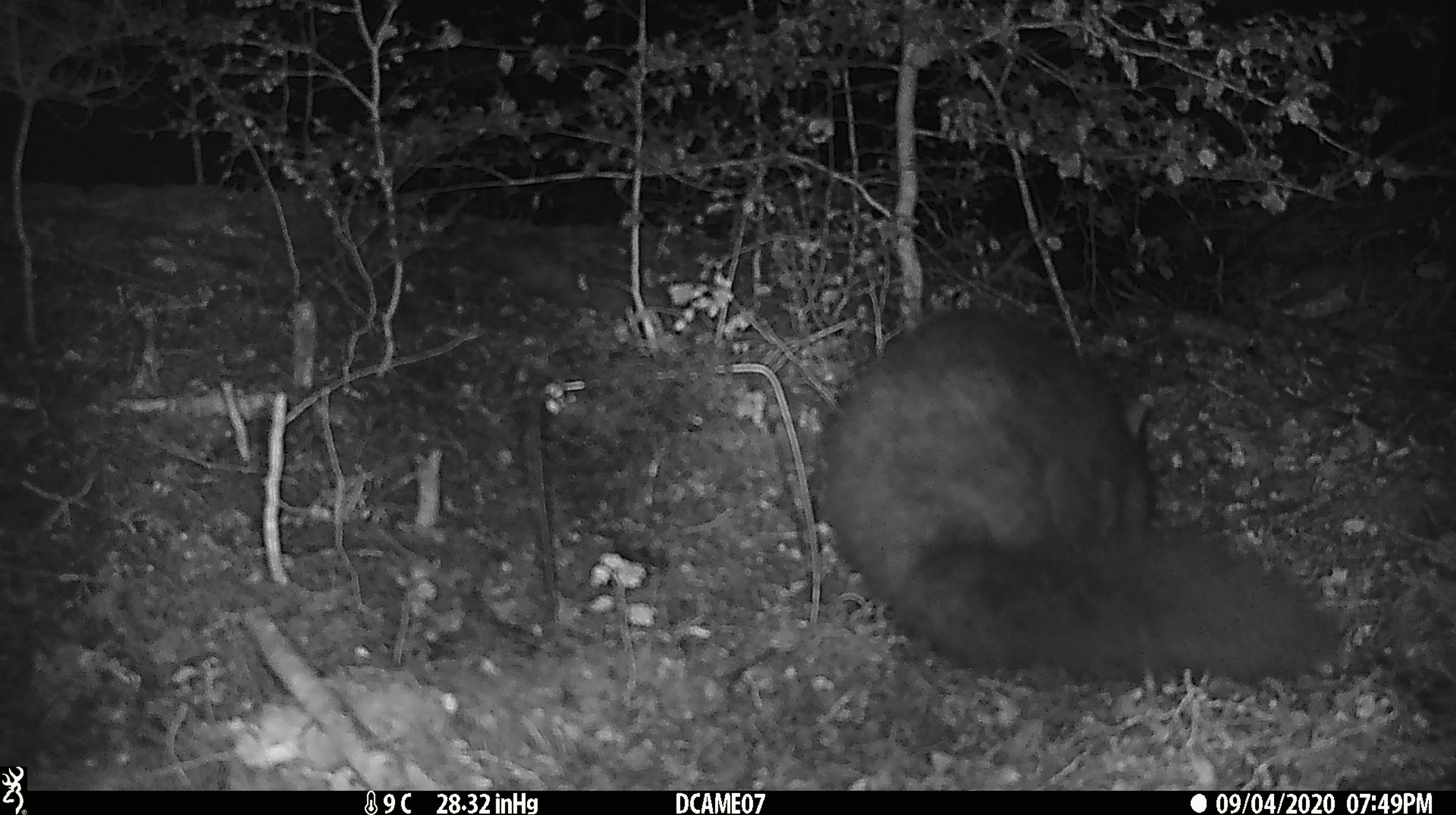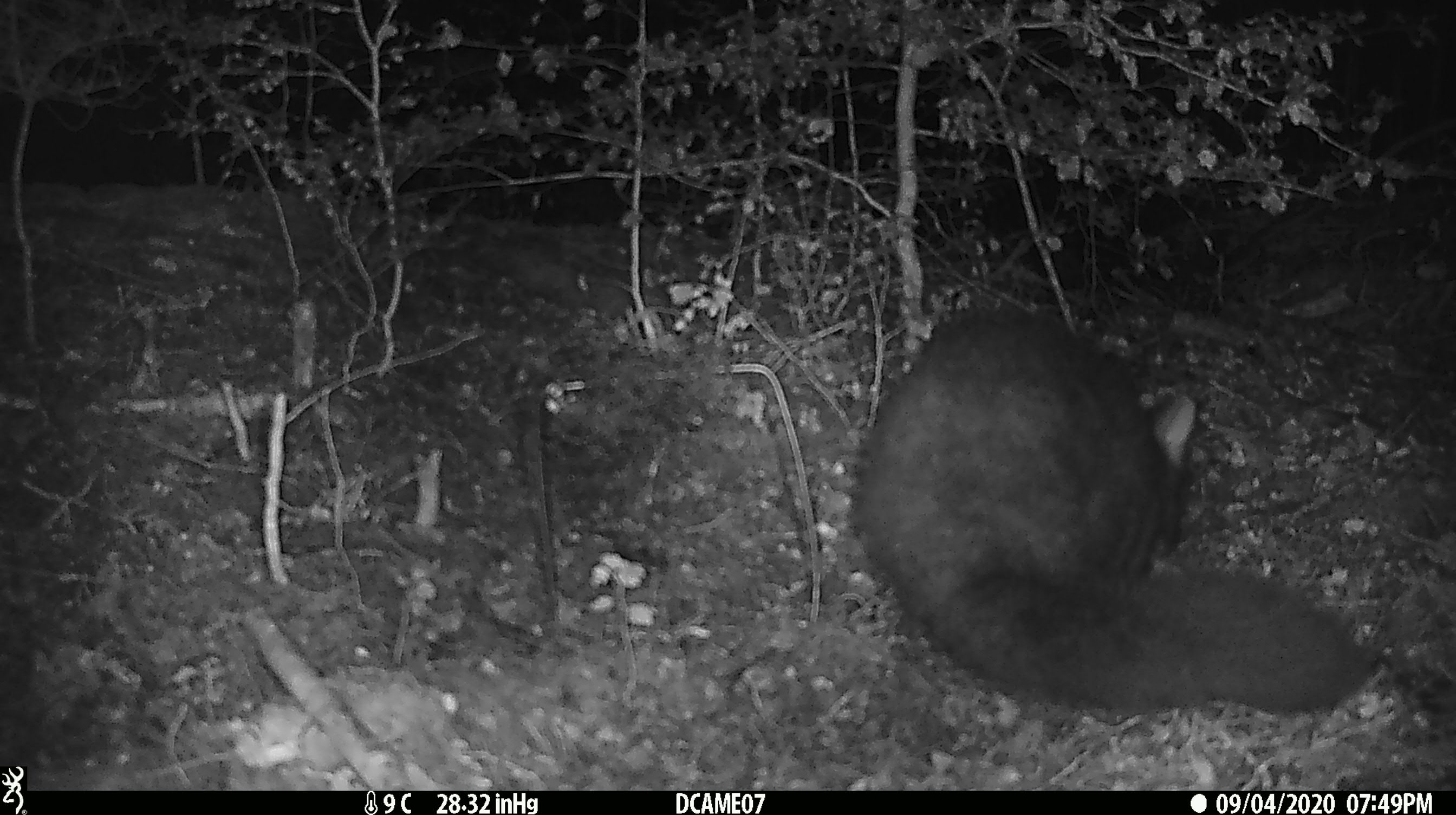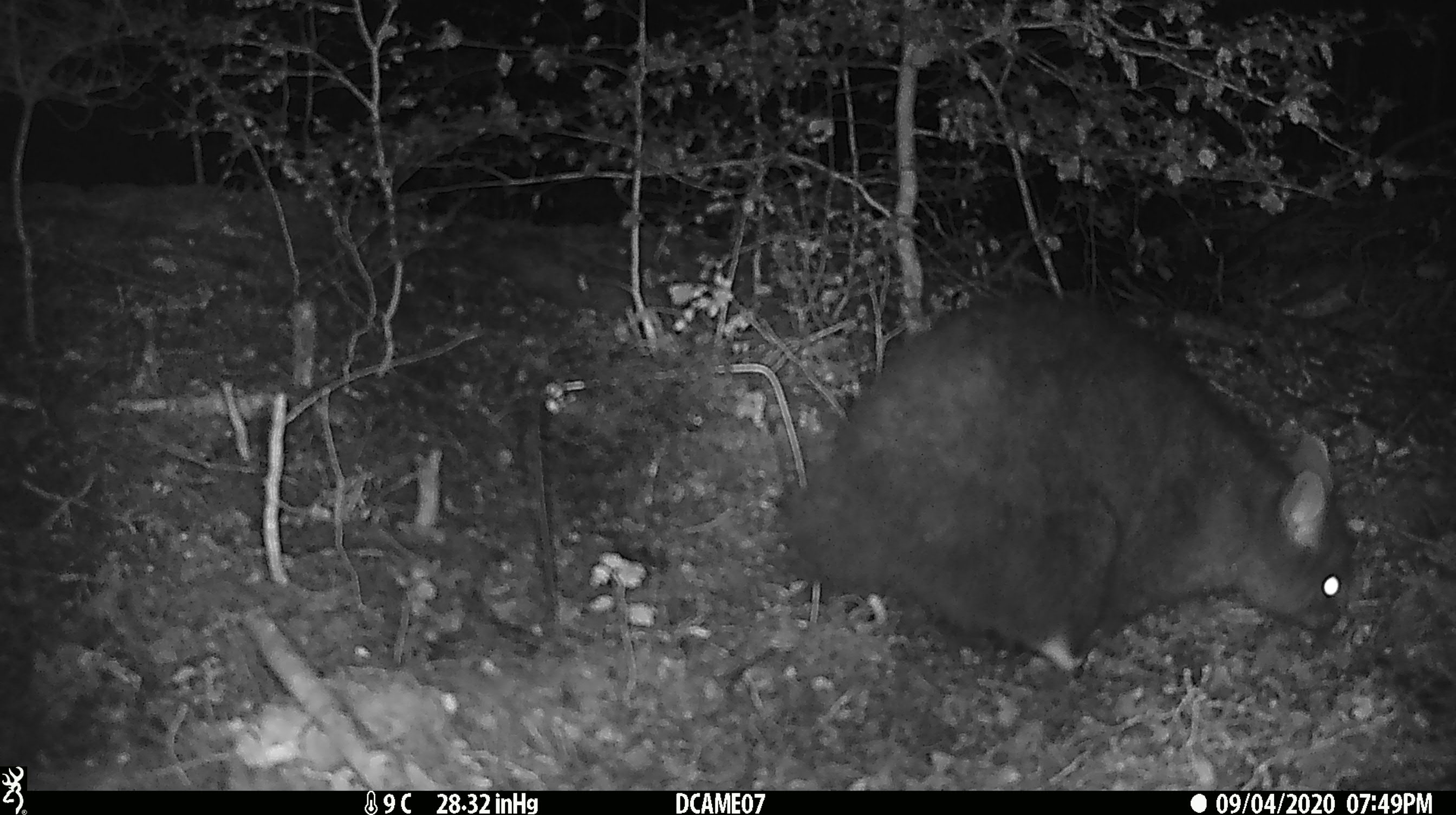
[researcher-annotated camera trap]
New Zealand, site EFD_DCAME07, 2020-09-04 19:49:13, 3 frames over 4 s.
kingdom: Animalia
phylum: Chordata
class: Mammalia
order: Diprotodontia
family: Phalangeridae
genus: Trichosurus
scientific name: Trichosurus vulpecula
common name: common brushtail possum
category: possum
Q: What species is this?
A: Possum (common brushtail possum) (Trichosurus vulpecula).